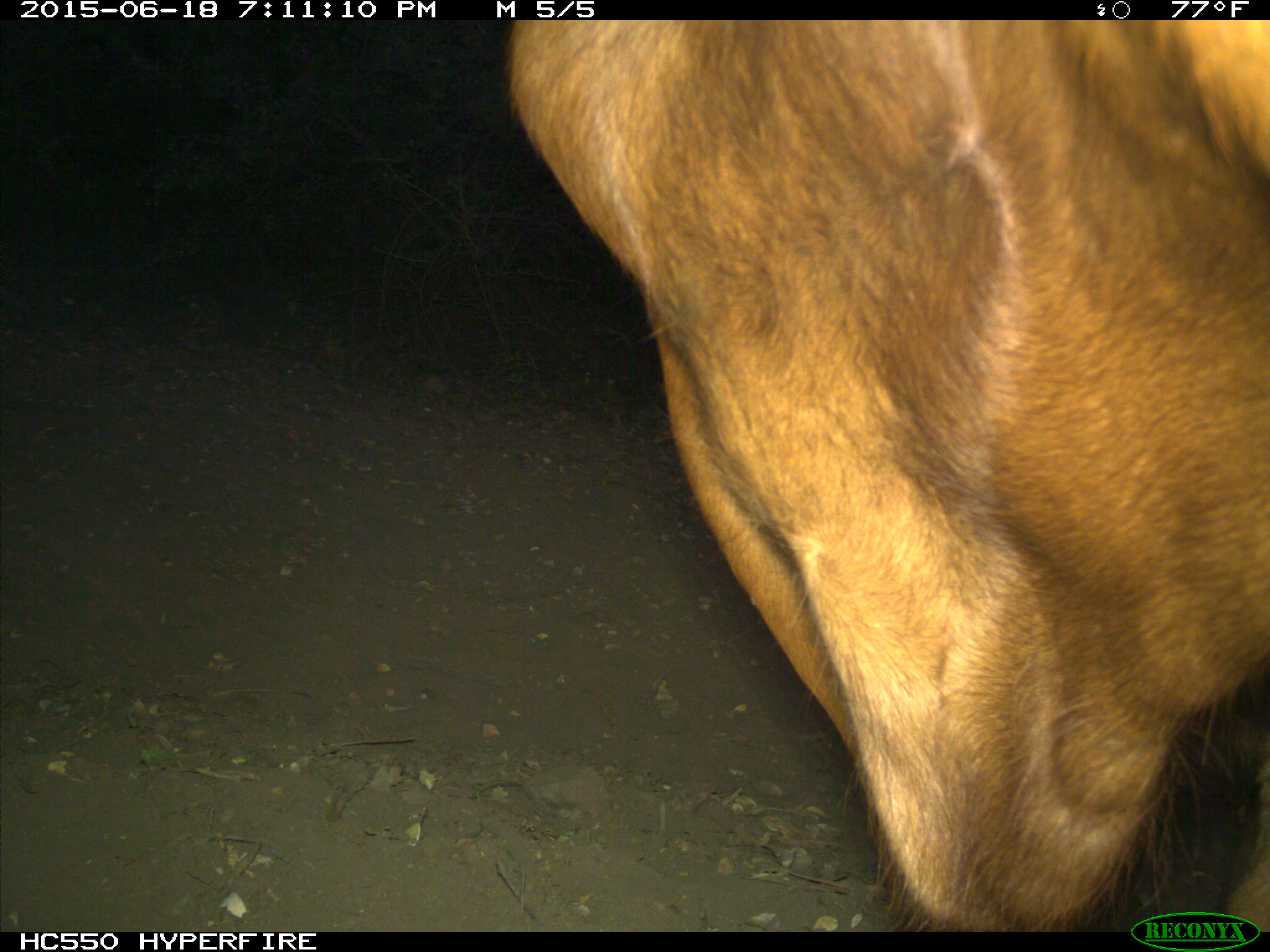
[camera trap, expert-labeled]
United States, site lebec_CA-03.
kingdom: Animalia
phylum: Chordata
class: Mammalia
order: Artiodactyla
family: Bovidae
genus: Bos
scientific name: Bos taurus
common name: domestic cow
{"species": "Bos taurus (domestic cow)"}